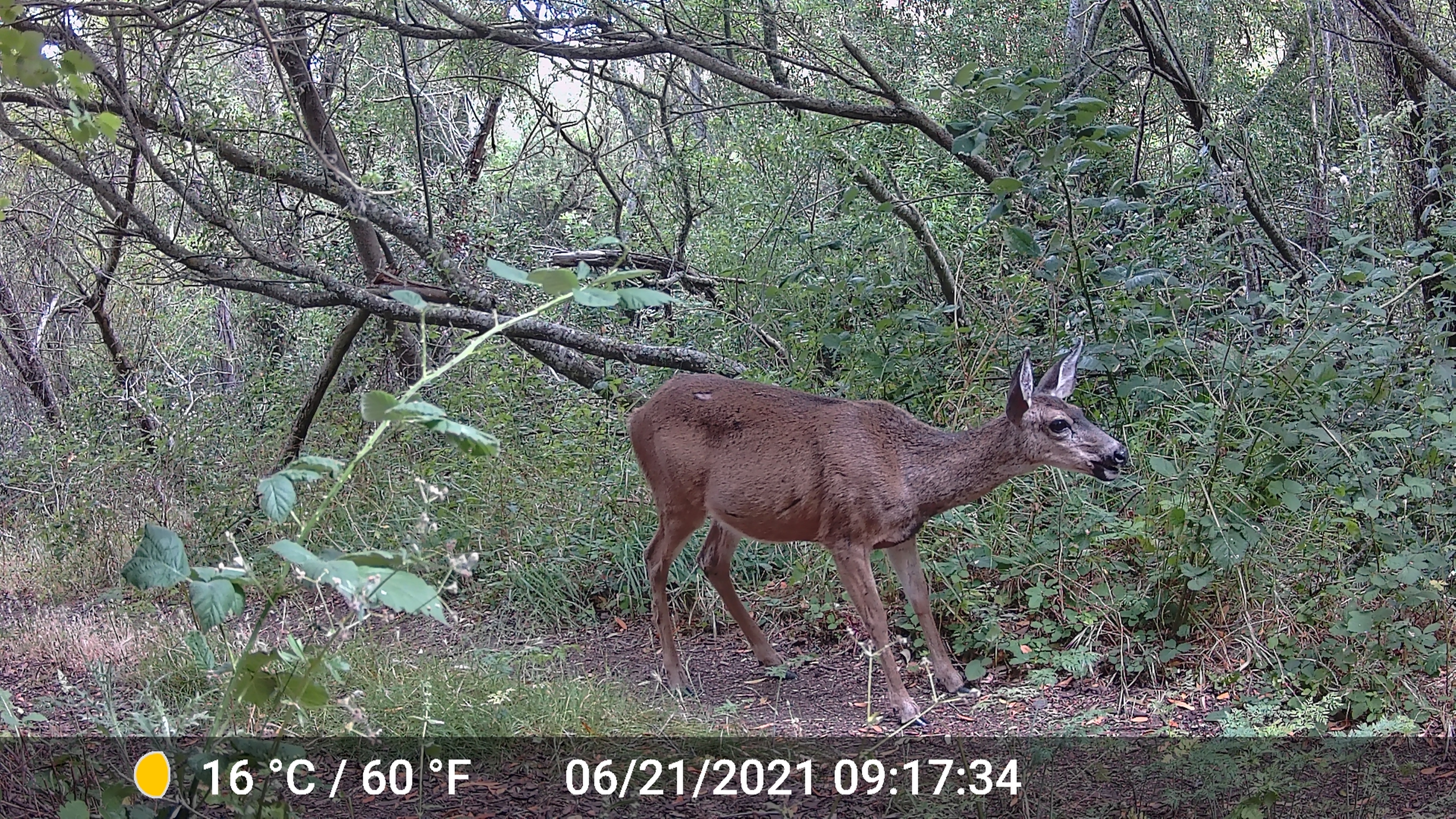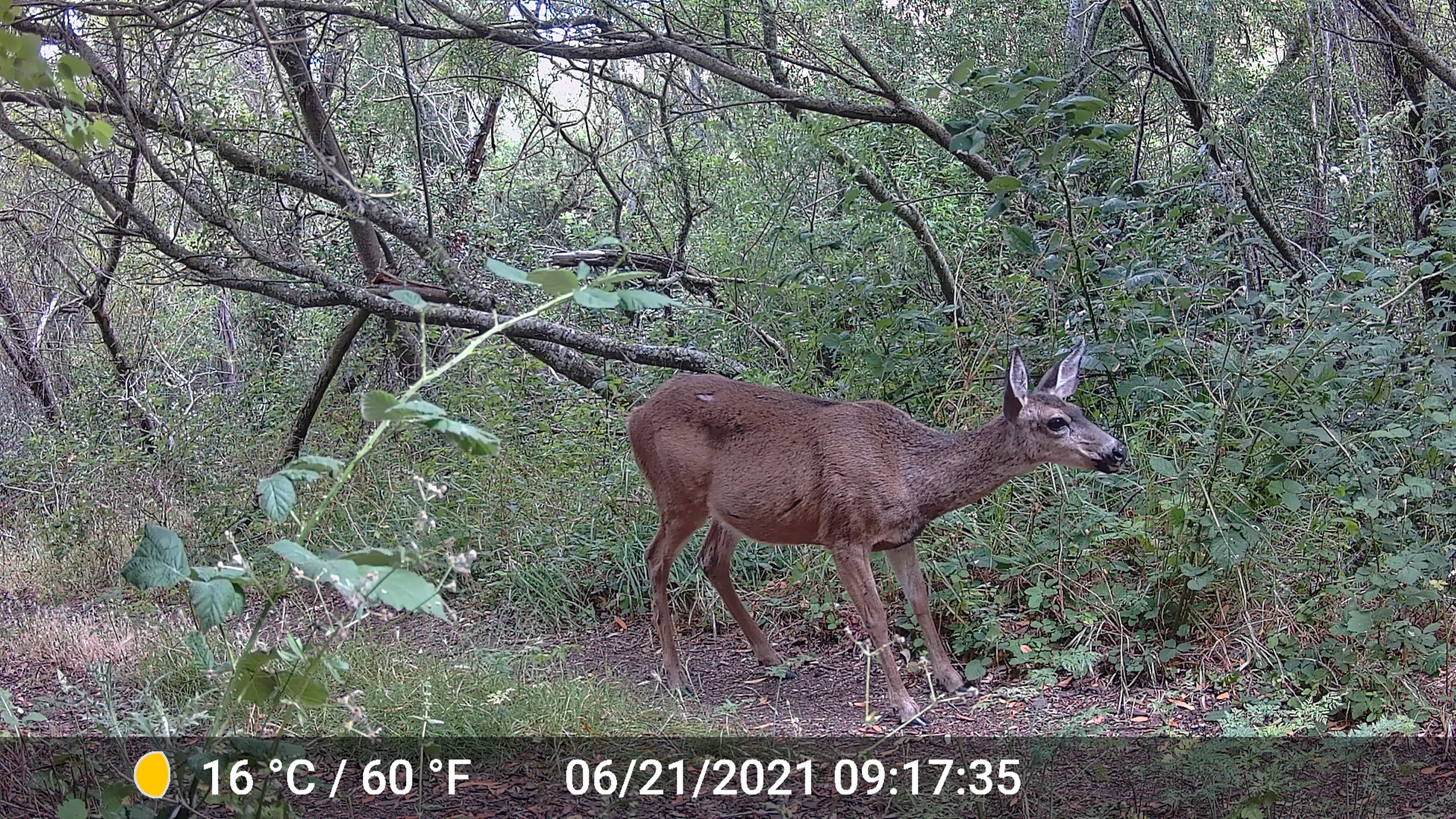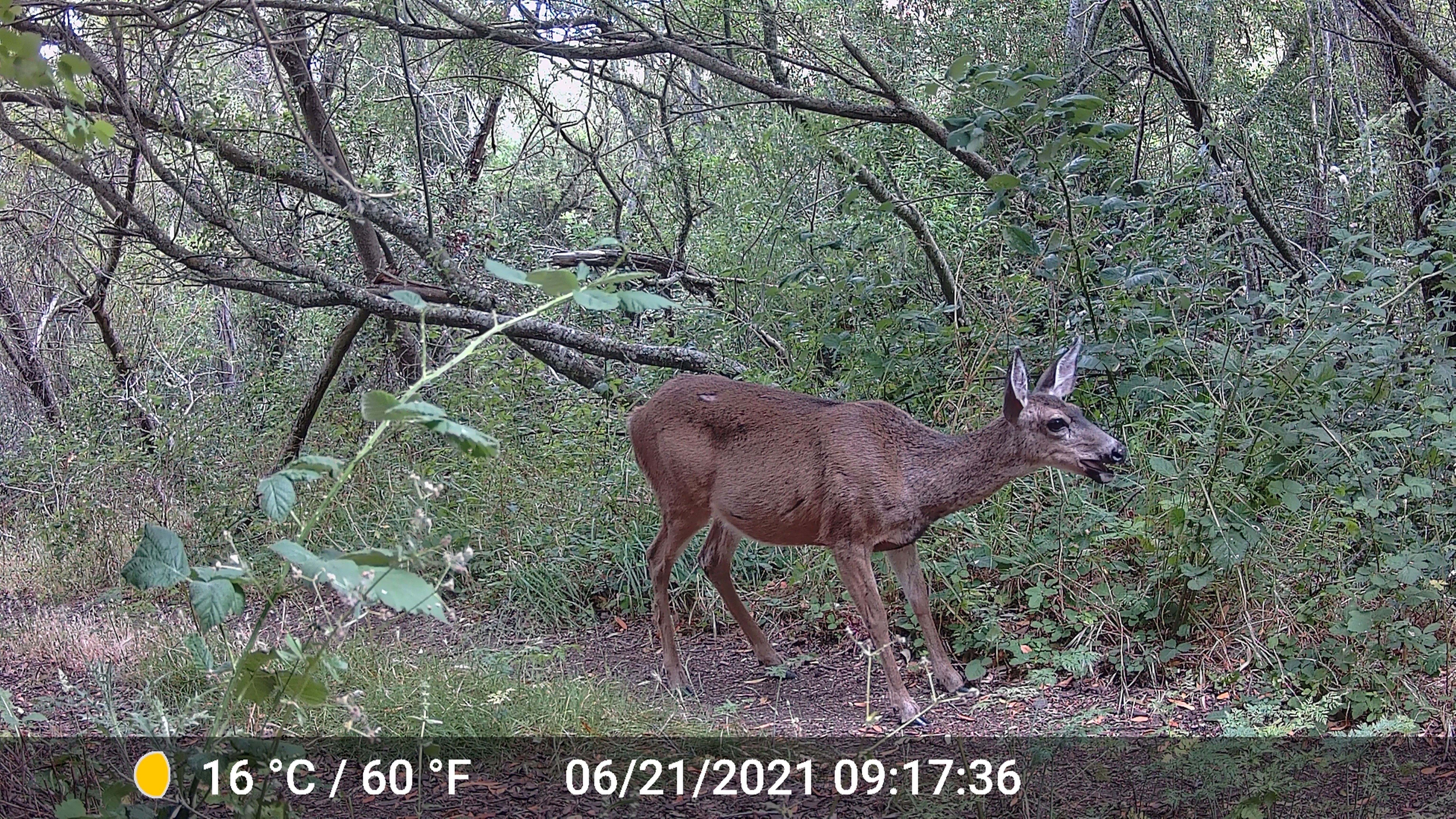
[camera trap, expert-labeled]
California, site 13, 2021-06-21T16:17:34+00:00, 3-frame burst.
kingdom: Animalia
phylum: Chordata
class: Mammalia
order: Artiodactyla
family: Cervidae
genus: Odocoileus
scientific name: Odocoileus hemionus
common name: mule deer